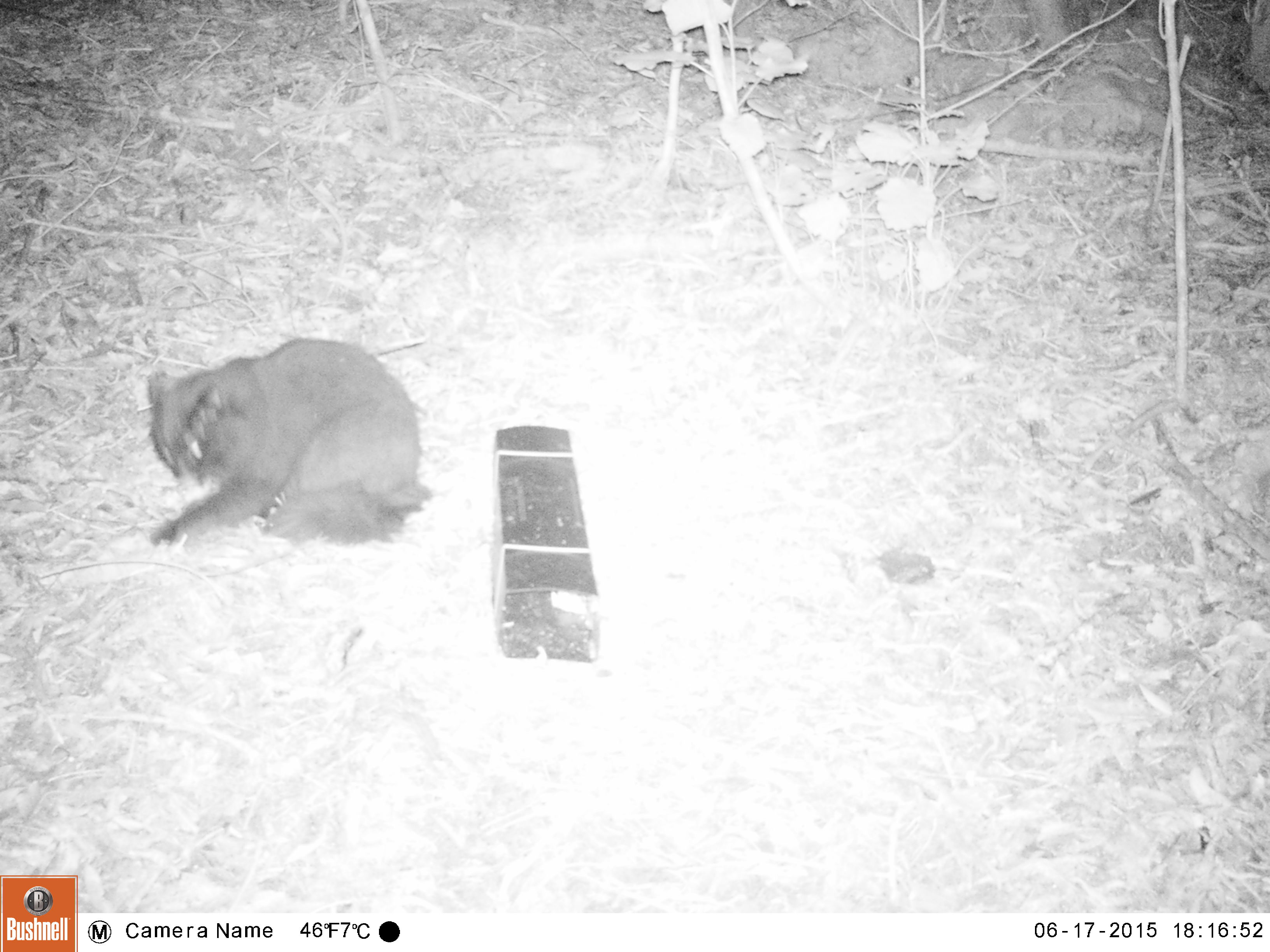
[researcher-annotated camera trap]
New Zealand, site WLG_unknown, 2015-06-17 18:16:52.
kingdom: Animalia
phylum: Chordata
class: Mammalia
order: Carnivora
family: Felidae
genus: Felis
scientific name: Felis catus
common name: domestic cat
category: cat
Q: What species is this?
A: Cat (domestic cat) (Felis catus).